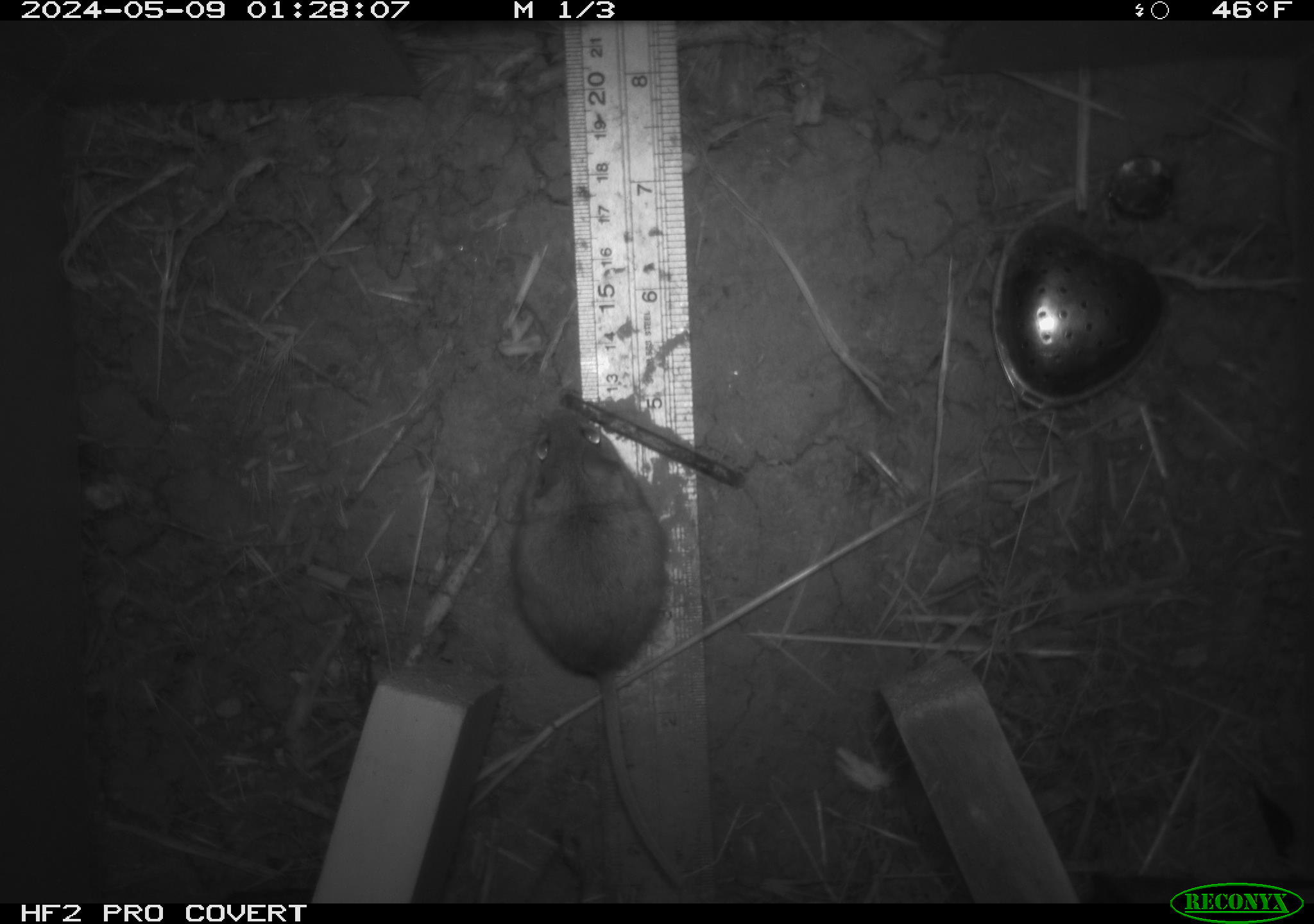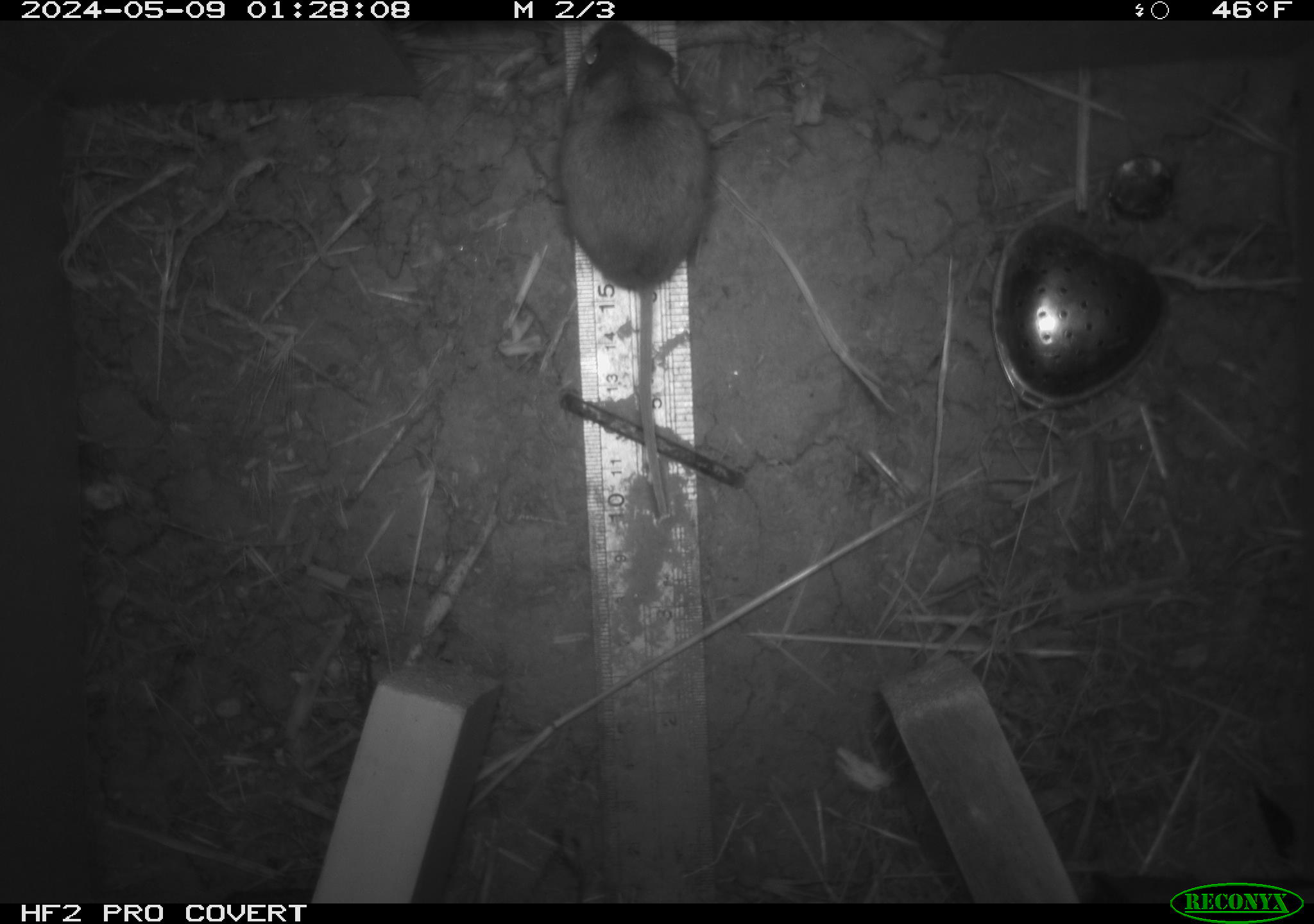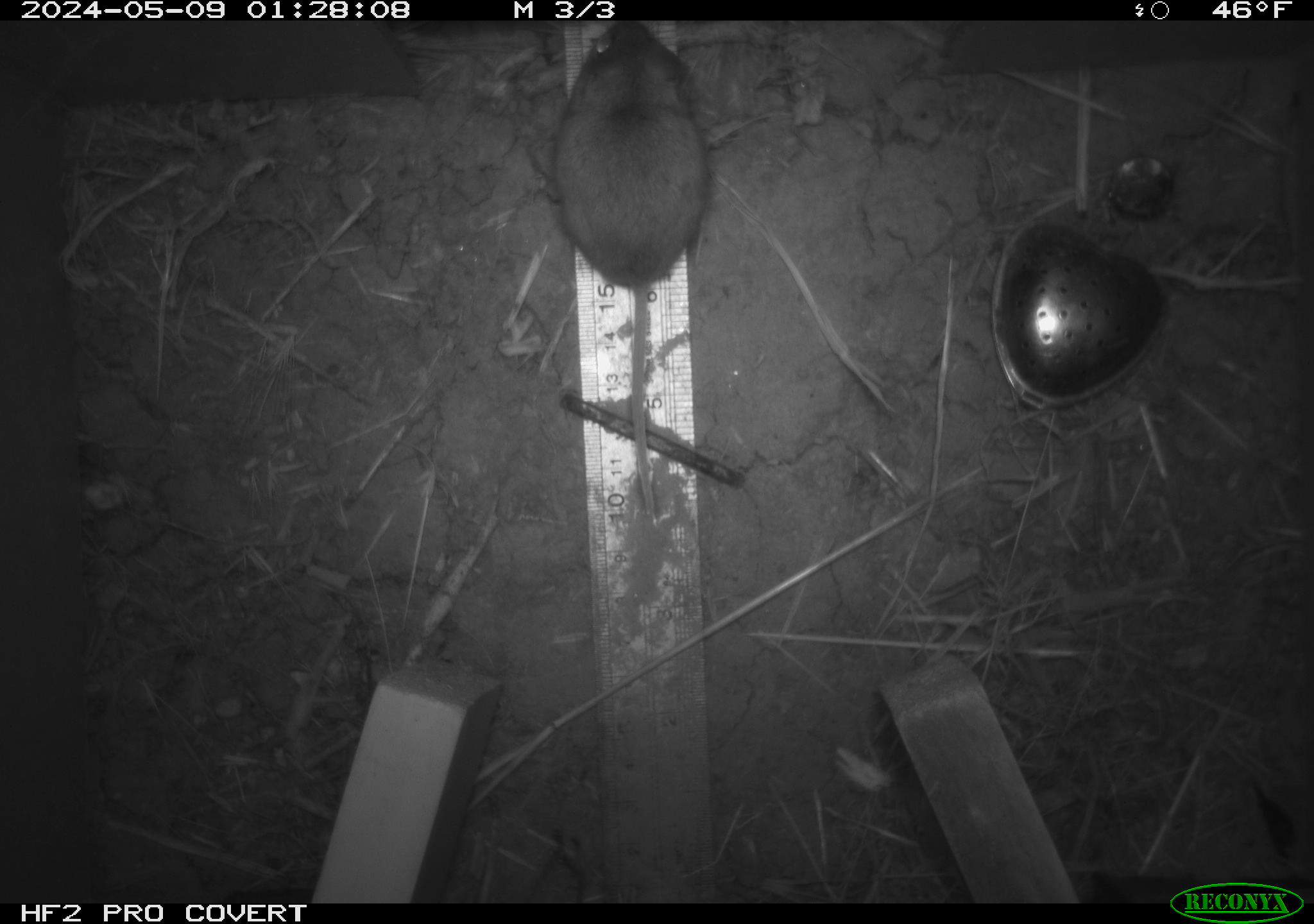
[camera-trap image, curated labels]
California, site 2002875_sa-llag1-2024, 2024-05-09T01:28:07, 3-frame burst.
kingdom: Animalia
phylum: Chordata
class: Mammalia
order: Rodentia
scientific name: Rodentia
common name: mouse species